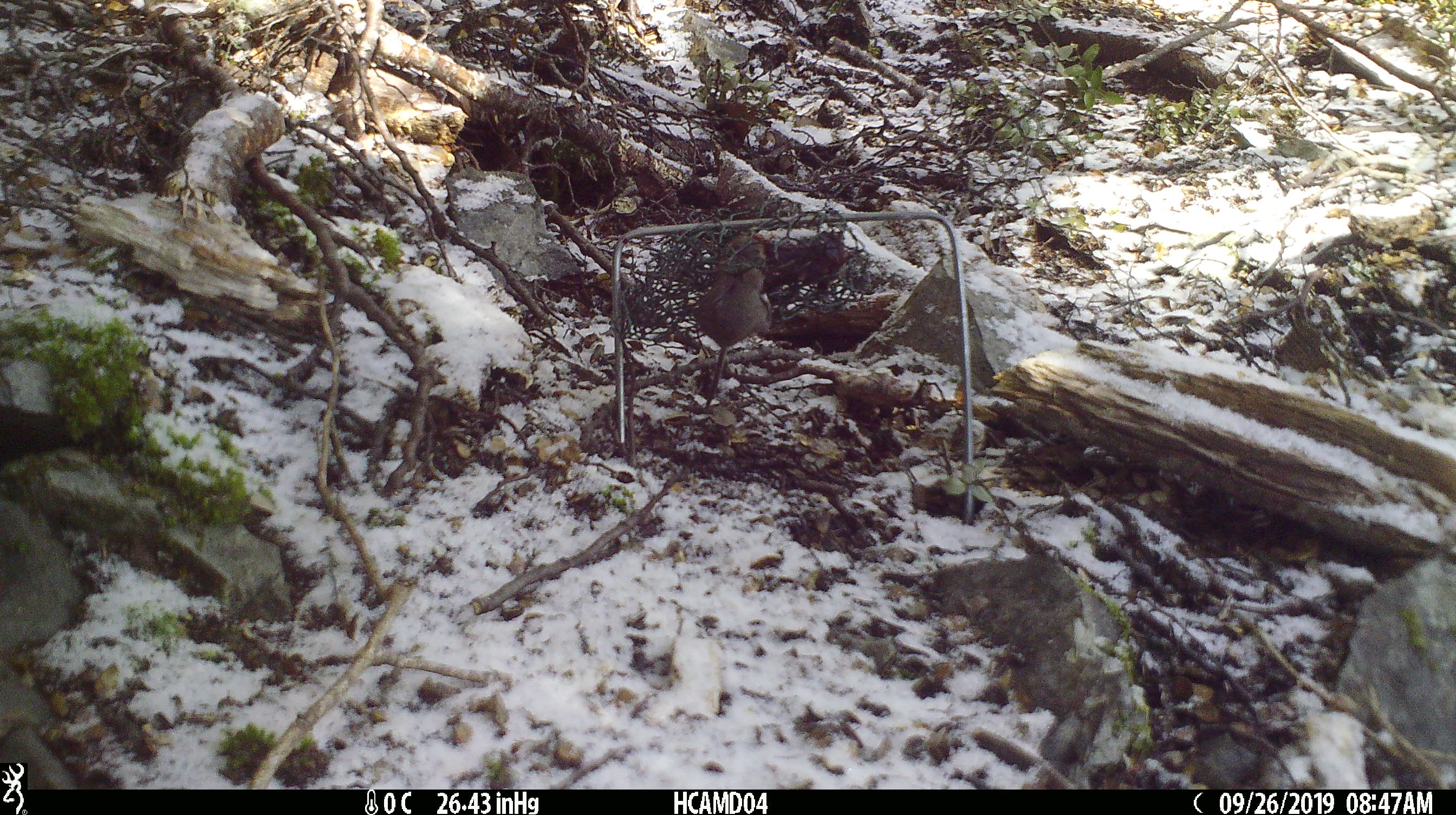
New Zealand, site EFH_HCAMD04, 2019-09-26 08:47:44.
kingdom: Animalia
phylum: Chordata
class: Mammalia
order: Rodentia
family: Muridae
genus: Mus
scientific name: Mus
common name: mouse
Mouse (Mus).